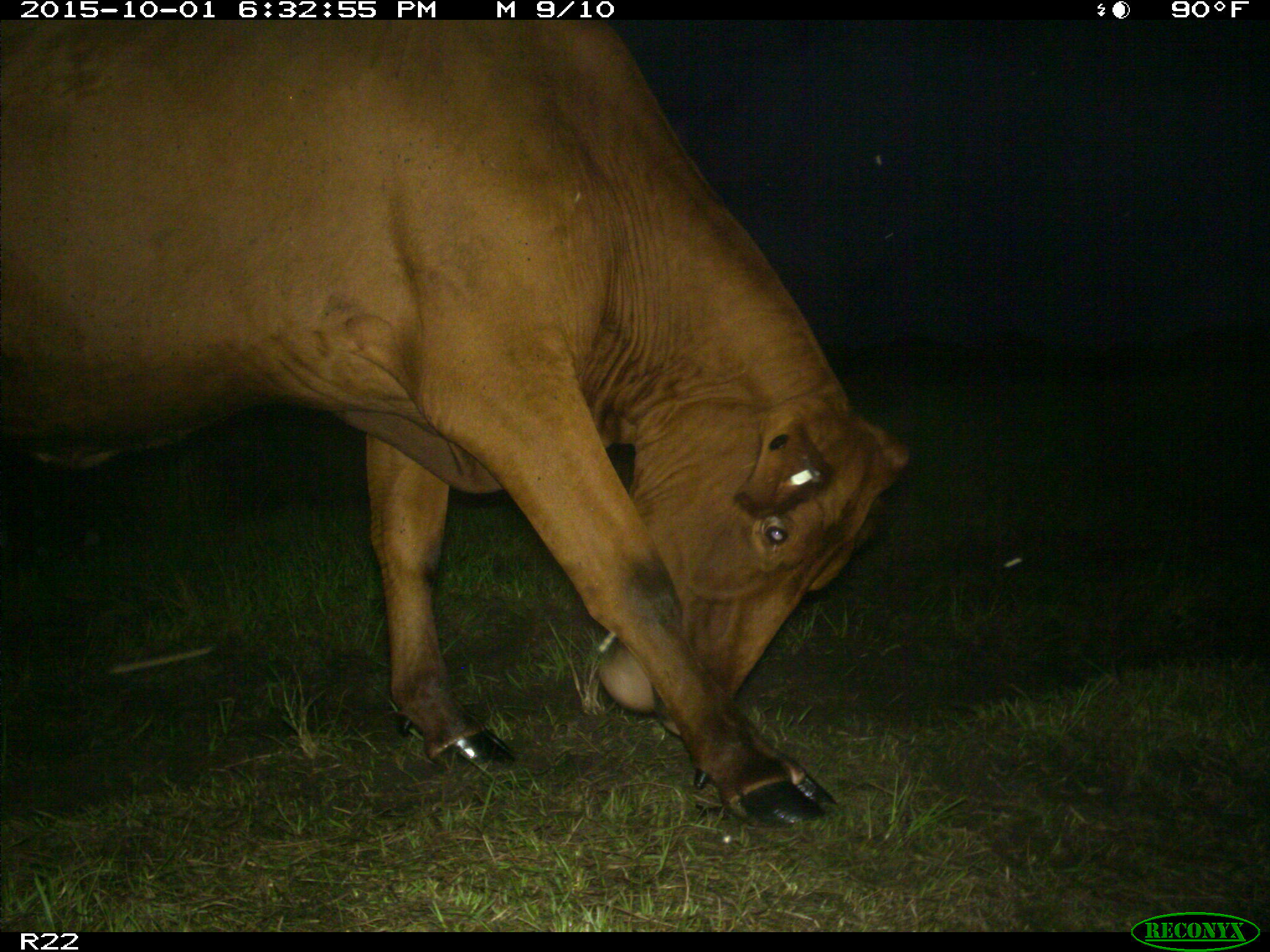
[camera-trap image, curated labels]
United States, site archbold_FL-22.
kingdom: Animalia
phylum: Chordata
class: Mammalia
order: Artiodactyla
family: Bovidae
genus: Bos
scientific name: Bos taurus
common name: domestic cow